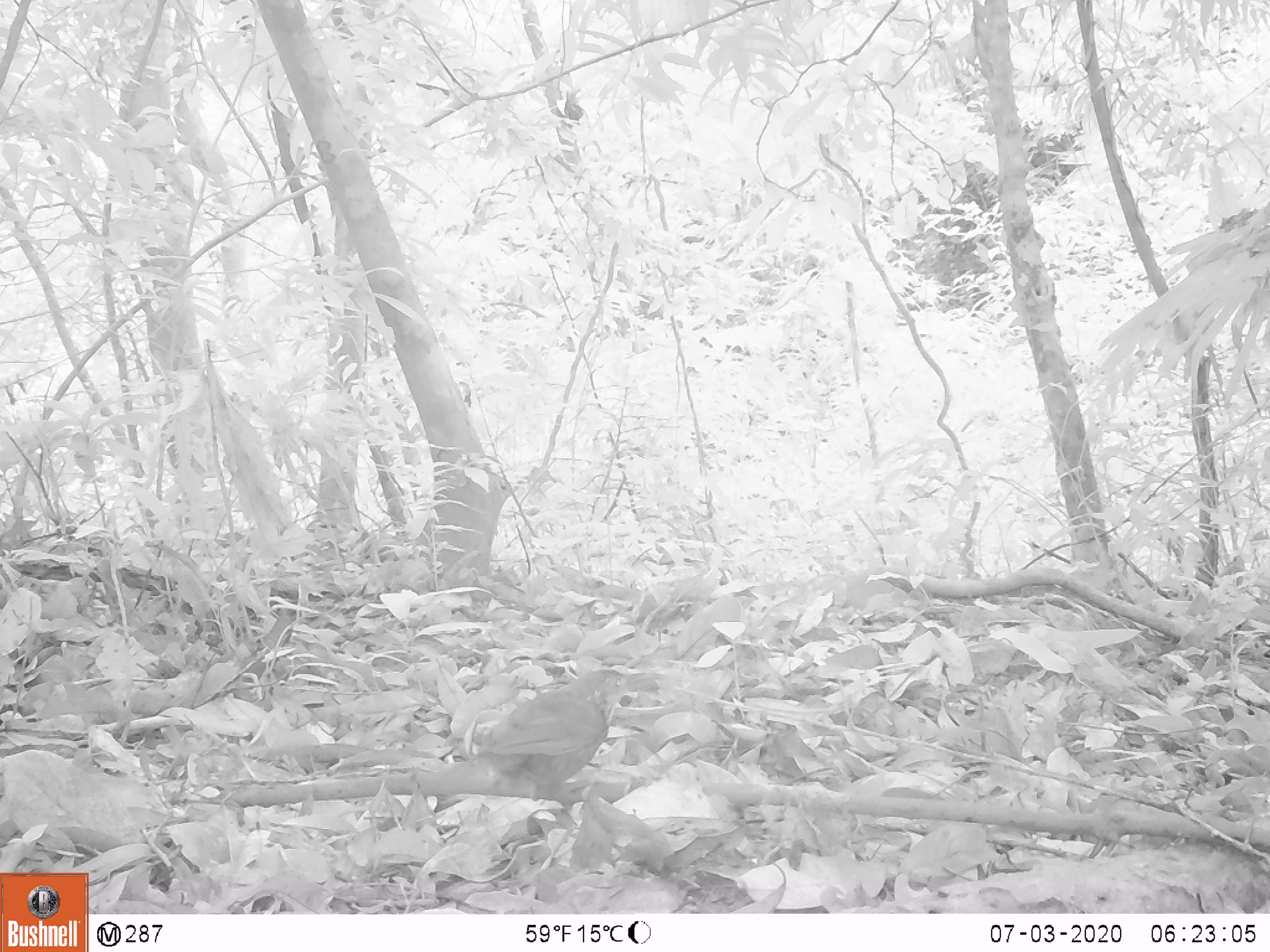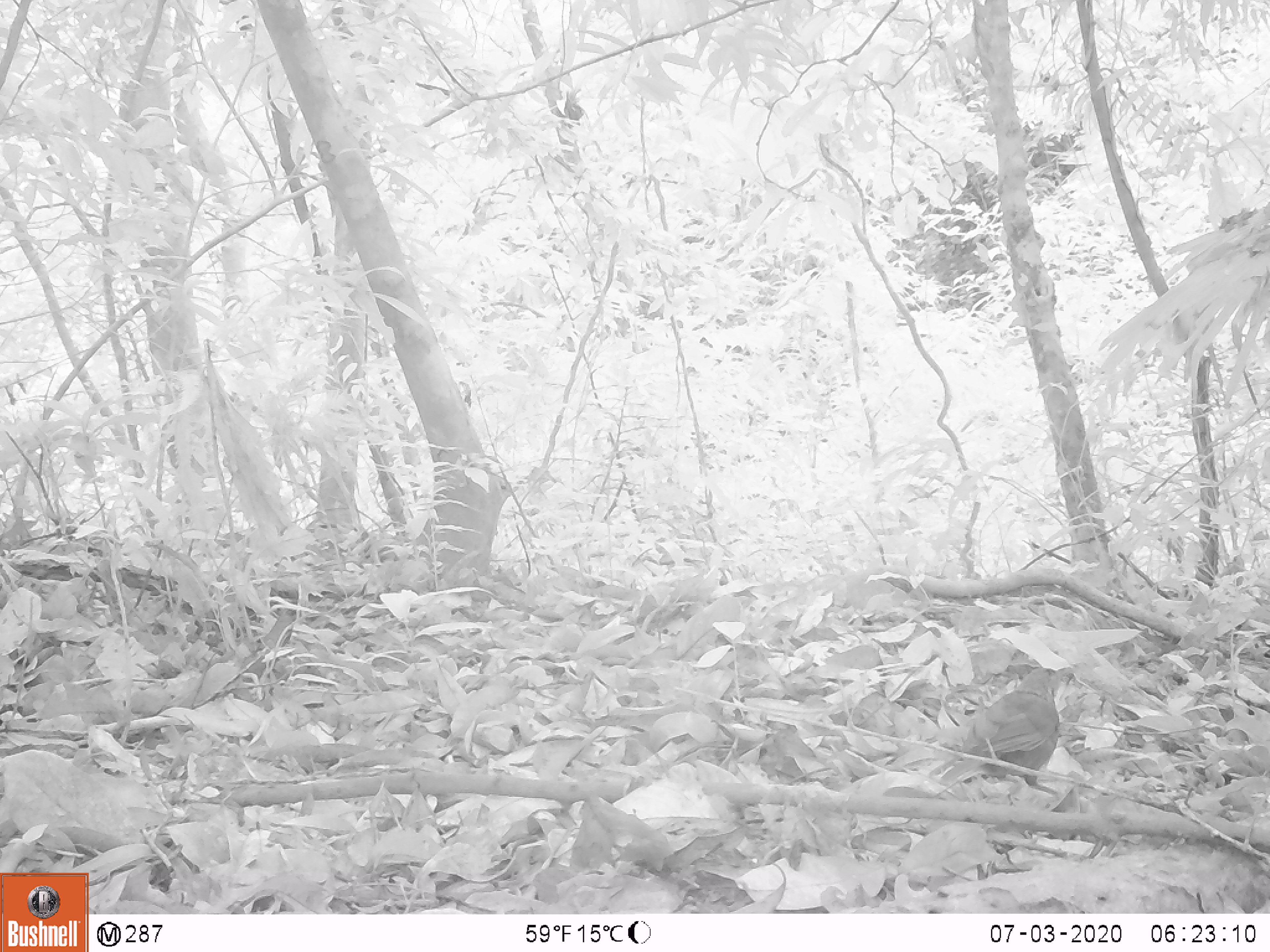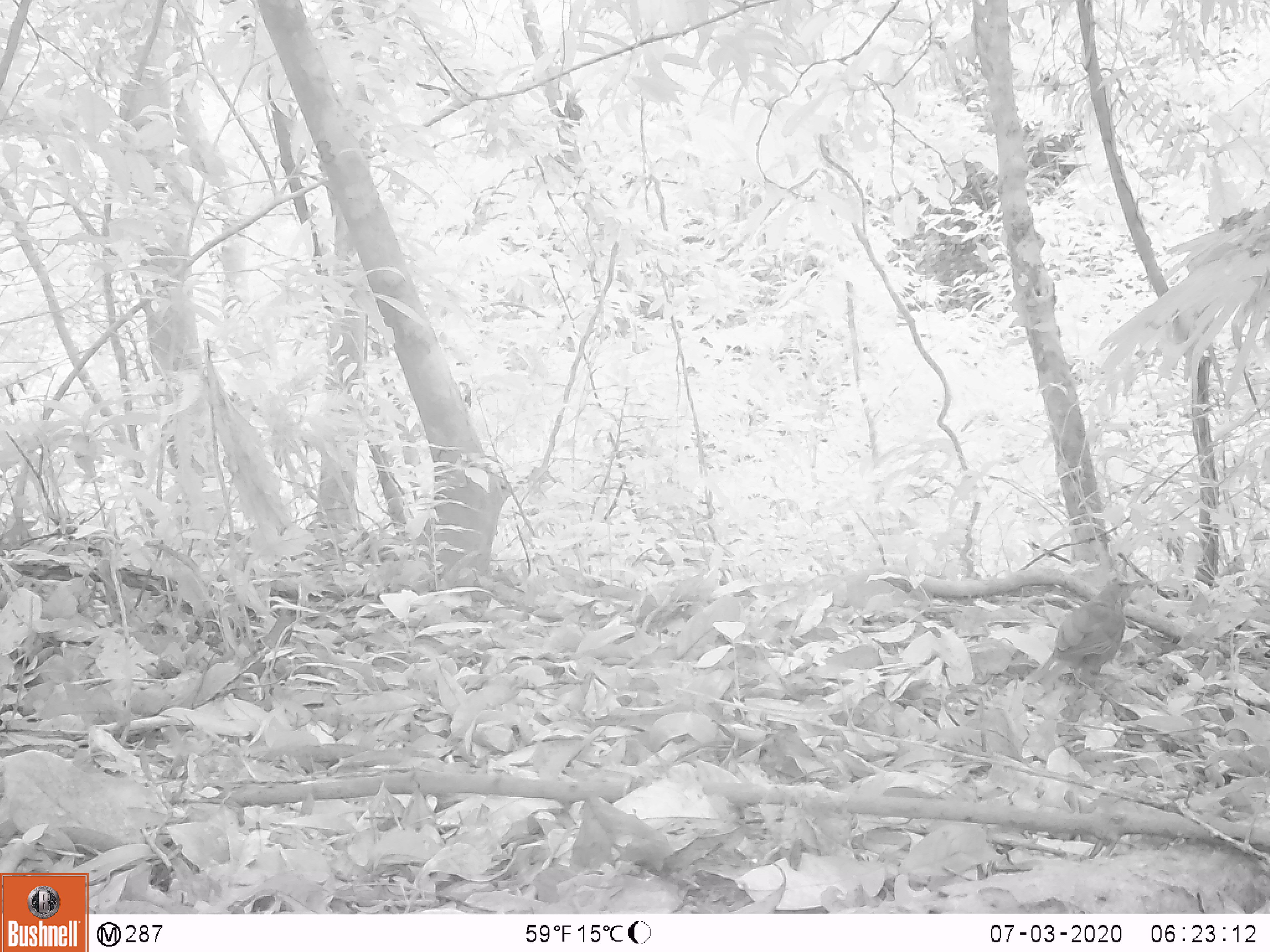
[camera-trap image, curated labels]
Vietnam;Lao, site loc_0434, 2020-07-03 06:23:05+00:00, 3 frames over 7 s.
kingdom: Animalia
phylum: Chordata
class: Aves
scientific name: Aves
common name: bird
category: unidentified bird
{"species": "unidentified bird (bird) (Aves)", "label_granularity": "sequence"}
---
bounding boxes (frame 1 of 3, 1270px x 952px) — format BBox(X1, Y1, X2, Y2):
unidentified bird: BBox(421, 668, 663, 812)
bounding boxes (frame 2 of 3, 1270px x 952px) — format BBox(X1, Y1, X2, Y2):
unidentified bird: BBox(925, 666, 1076, 798)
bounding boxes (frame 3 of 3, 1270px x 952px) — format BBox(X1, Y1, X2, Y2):
unidentified bird: BBox(1025, 578, 1144, 701)